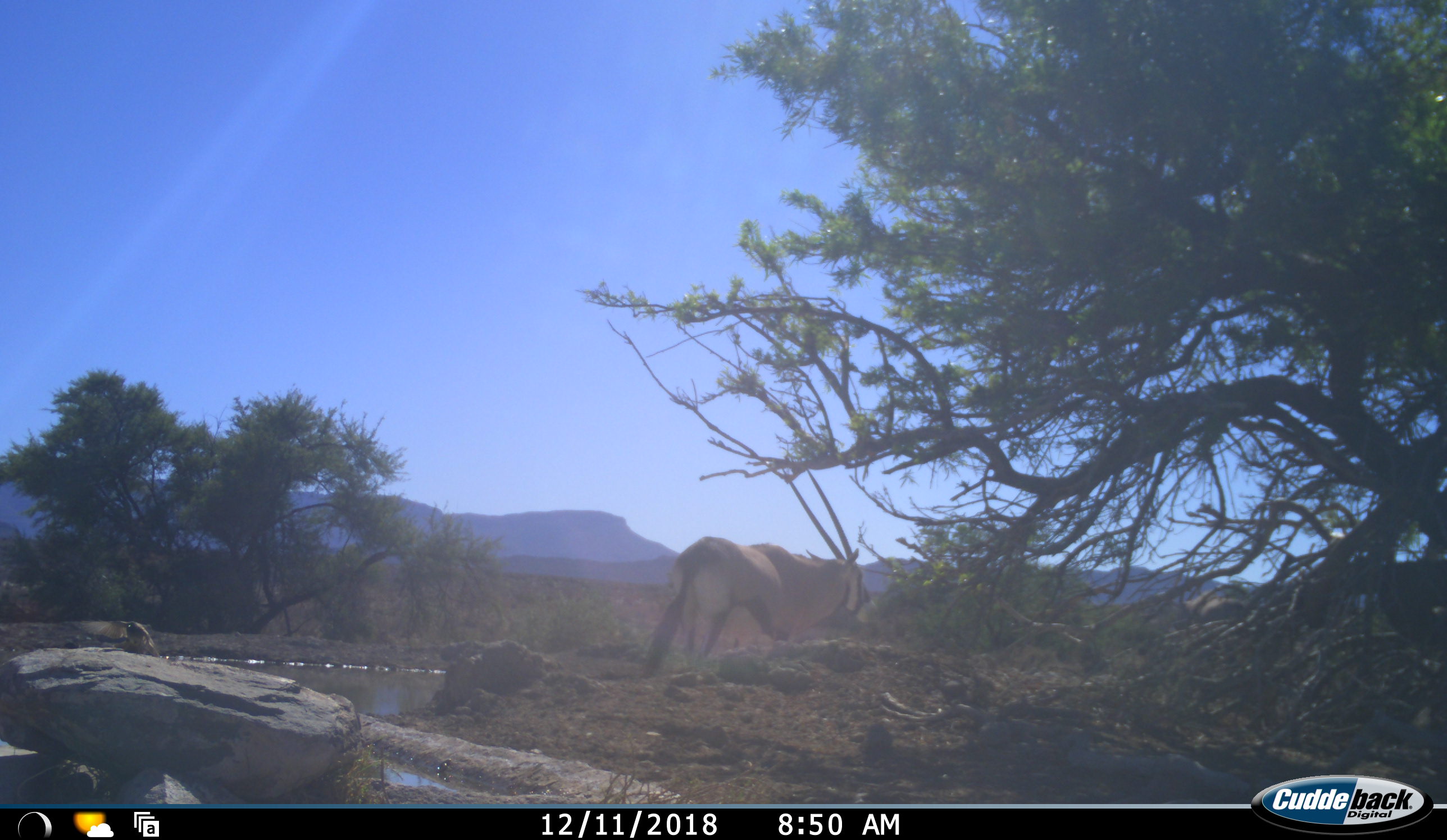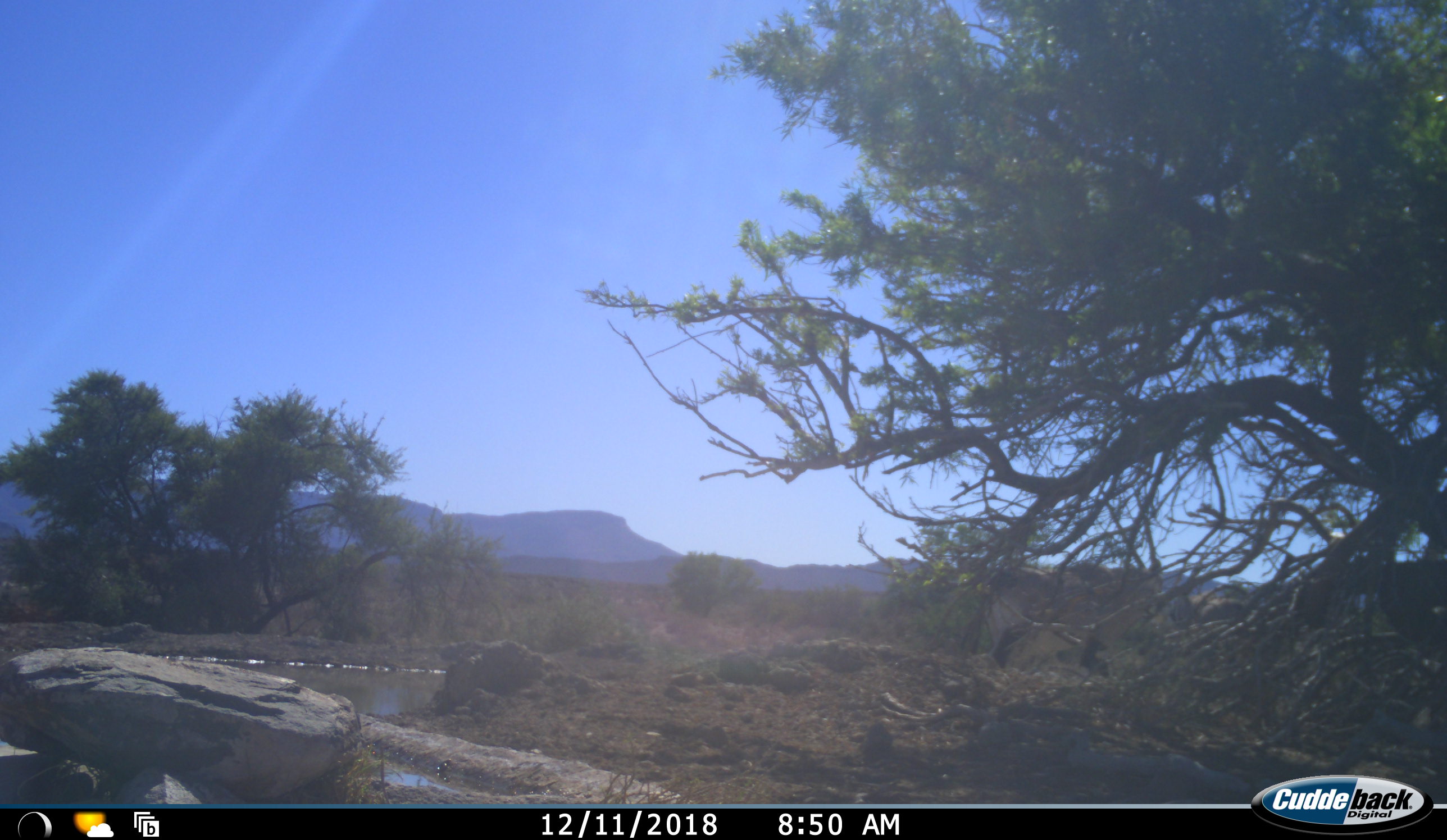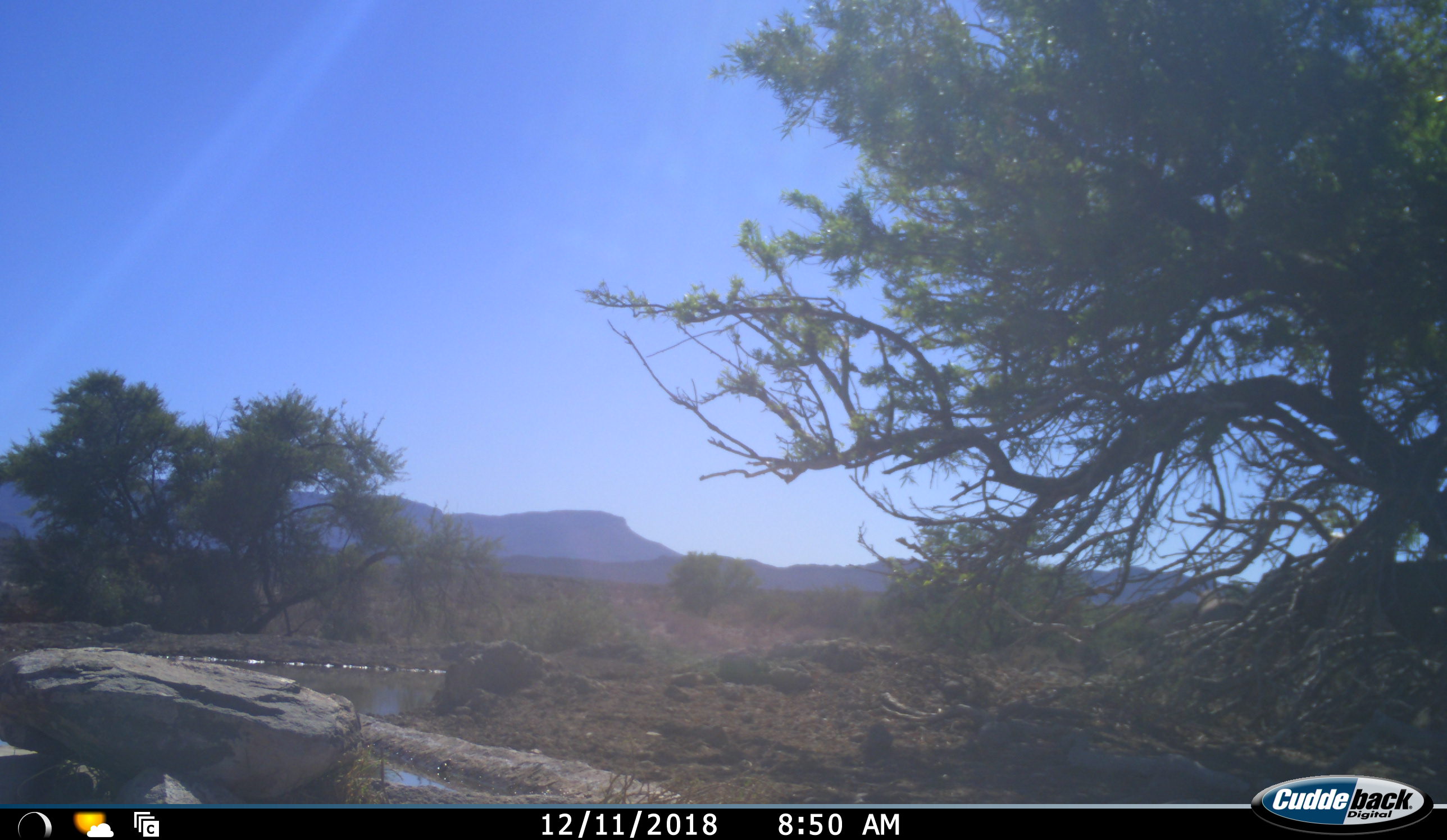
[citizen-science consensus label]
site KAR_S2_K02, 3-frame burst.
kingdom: Animalia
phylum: Chordata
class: Mammalia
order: Artiodactyla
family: Bovidae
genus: Oryx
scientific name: Oryx gazella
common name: gemsbok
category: oryx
Oryx (gemsbok) (Oryx gazella), count 1. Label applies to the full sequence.